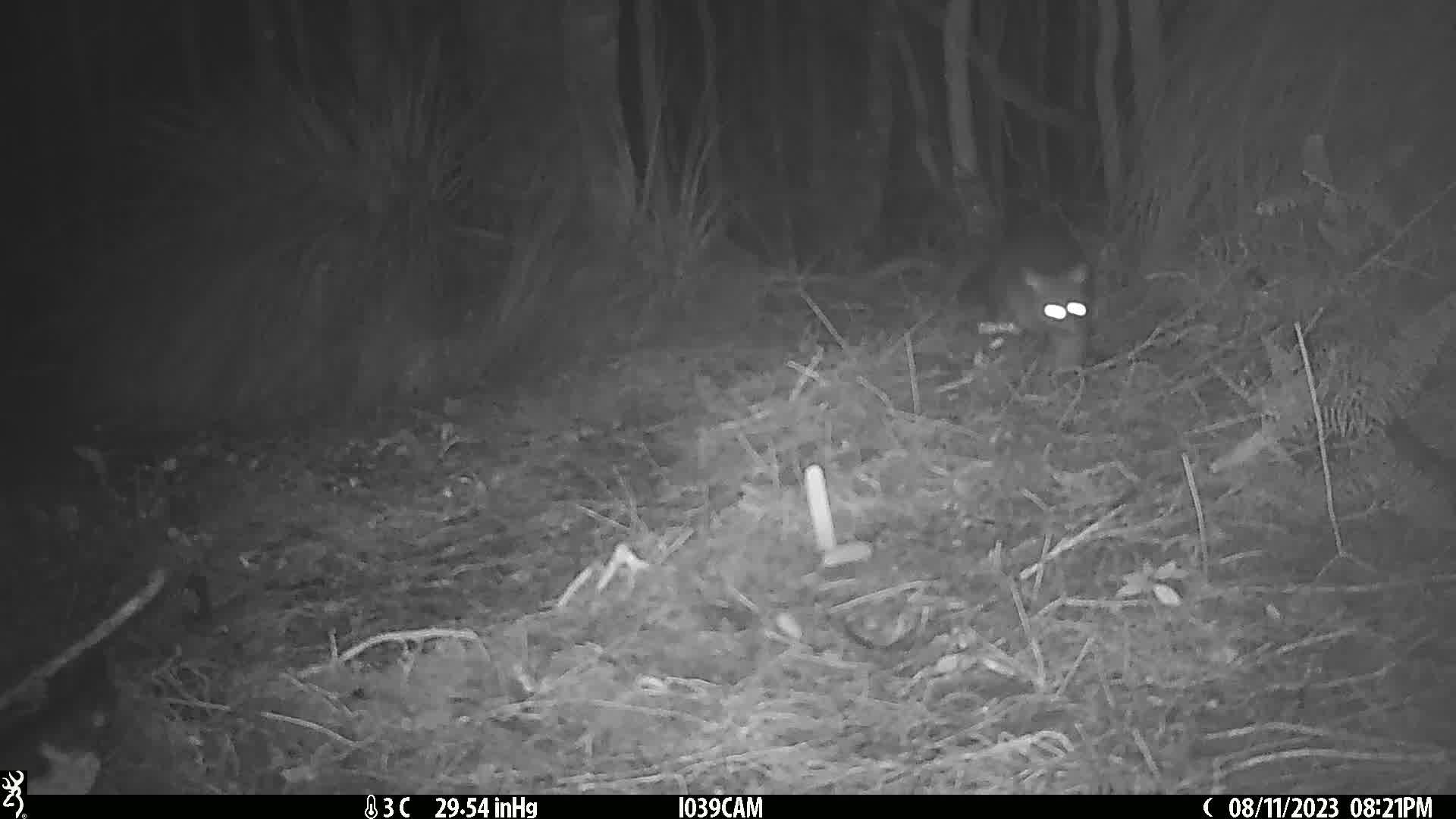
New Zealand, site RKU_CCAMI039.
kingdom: Animalia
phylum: Chordata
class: Mammalia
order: Diprotodontia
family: Phalangeridae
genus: Trichosurus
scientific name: Trichosurus vulpecula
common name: common brushtail possum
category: possum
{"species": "possum (common brushtail possum) (Trichosurus vulpecula)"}